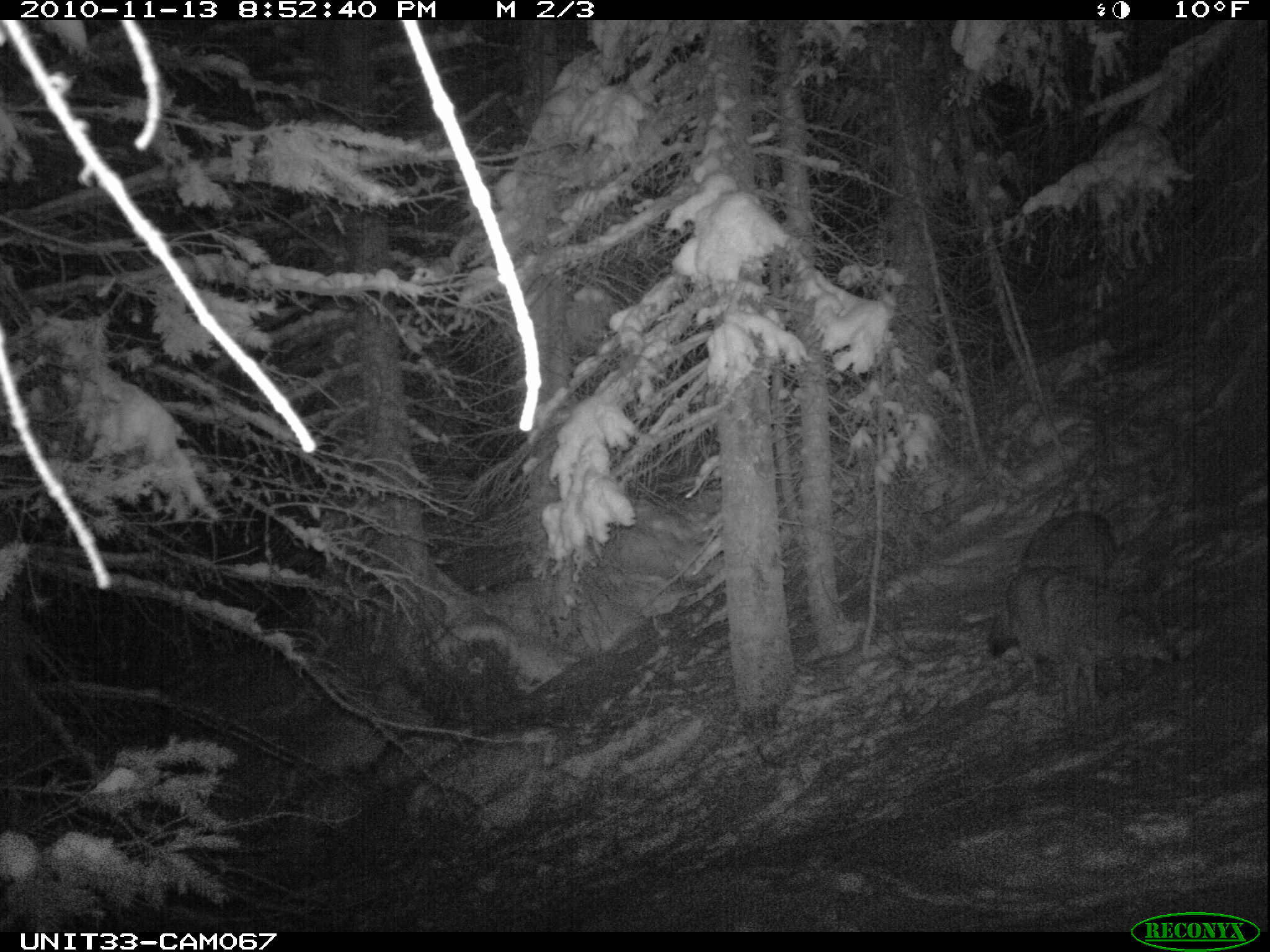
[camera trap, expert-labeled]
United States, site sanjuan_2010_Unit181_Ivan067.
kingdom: Animalia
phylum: Chordata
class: Mammalia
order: Carnivora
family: Canidae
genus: Canis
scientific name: Canis latrans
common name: coyote